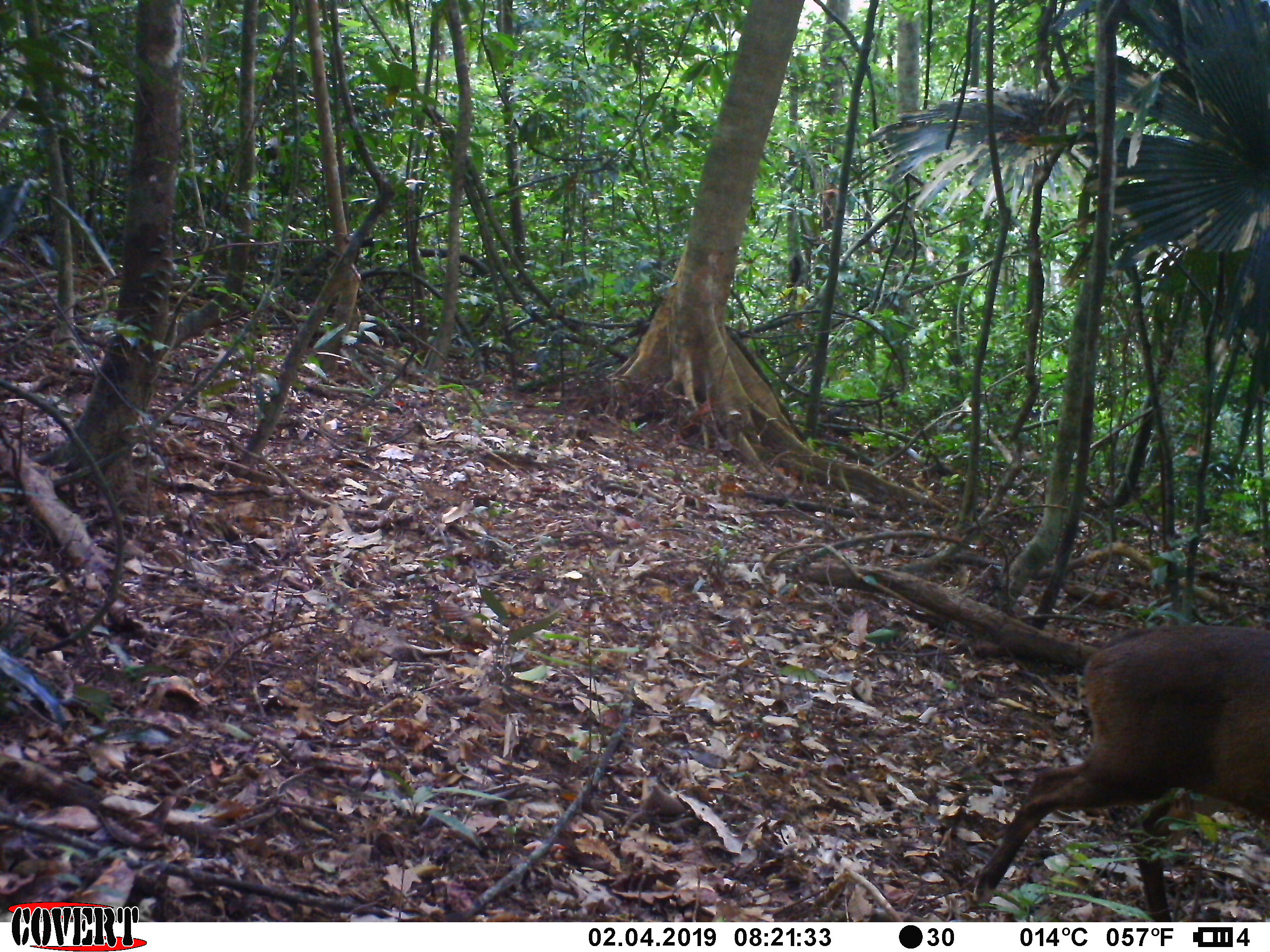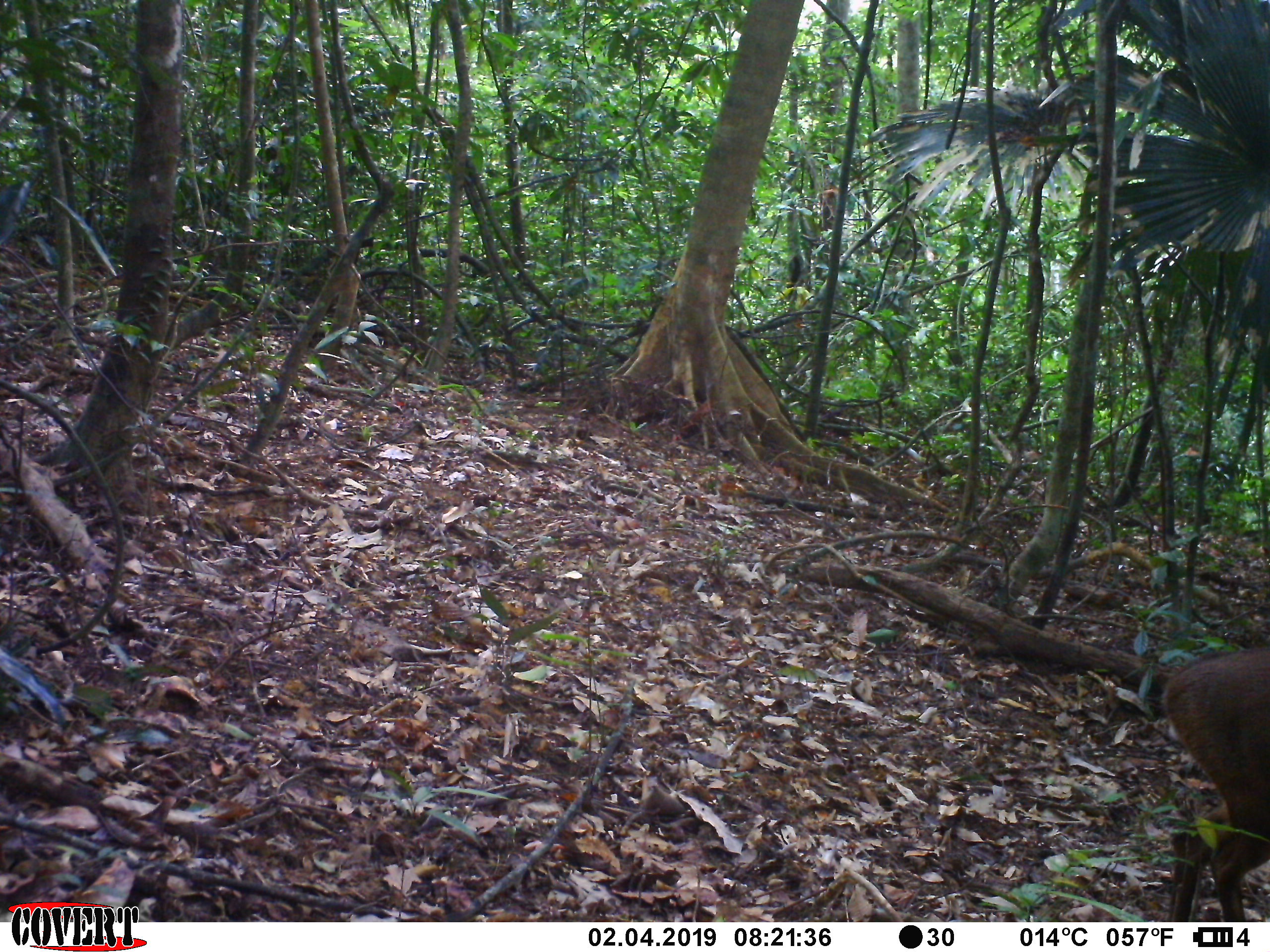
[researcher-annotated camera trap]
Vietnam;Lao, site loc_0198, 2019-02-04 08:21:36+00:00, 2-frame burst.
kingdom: Animalia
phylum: Chordata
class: Mammalia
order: Artiodactyla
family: Cervidae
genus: Muntiacus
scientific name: Muntiacus vuquangensis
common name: large-antlered muntjac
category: large antlered muntjac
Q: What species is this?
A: Large antlered muntjac (large-antlered muntjac) (Muntiacus vuquangensis).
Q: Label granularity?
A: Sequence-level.